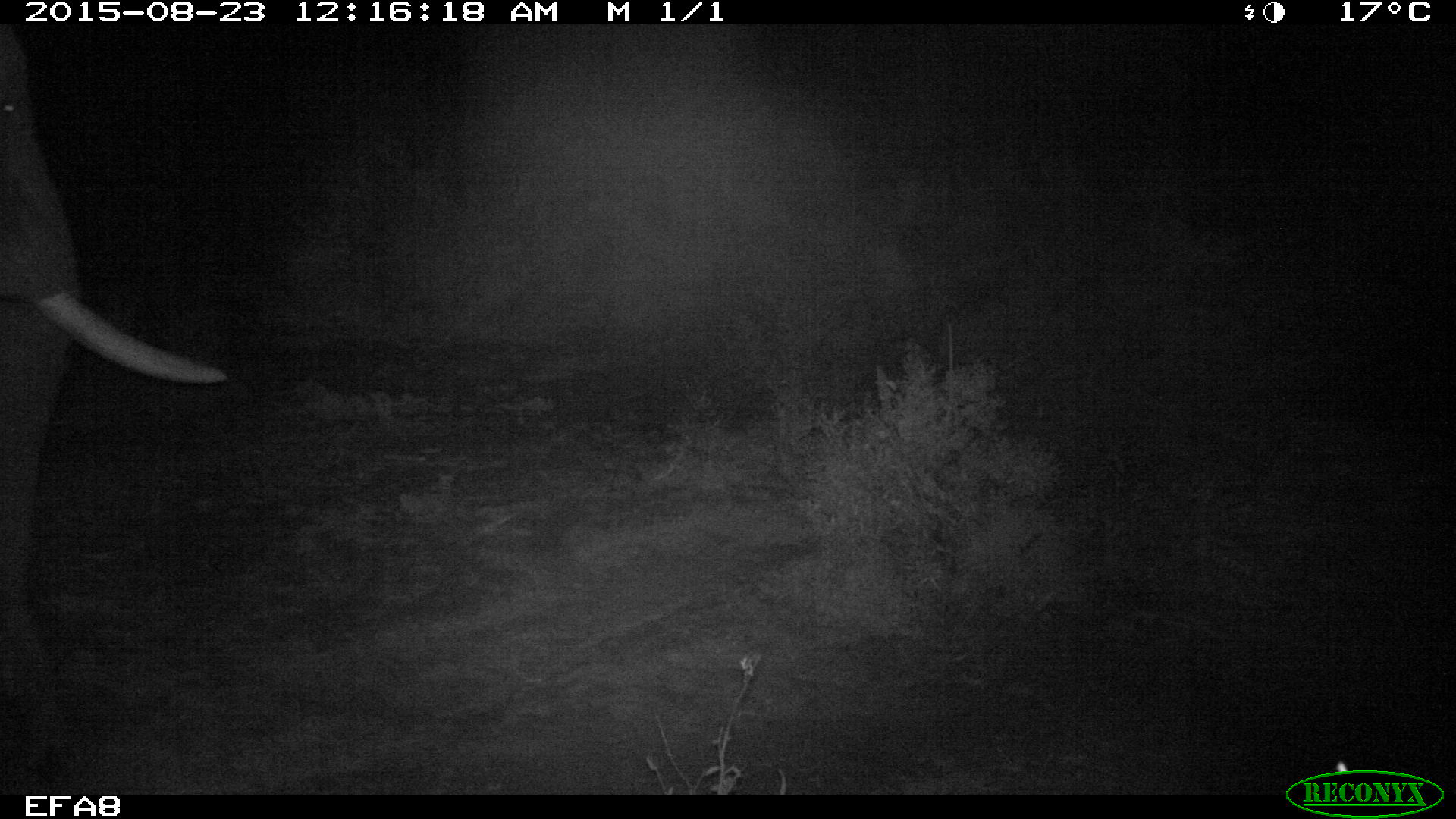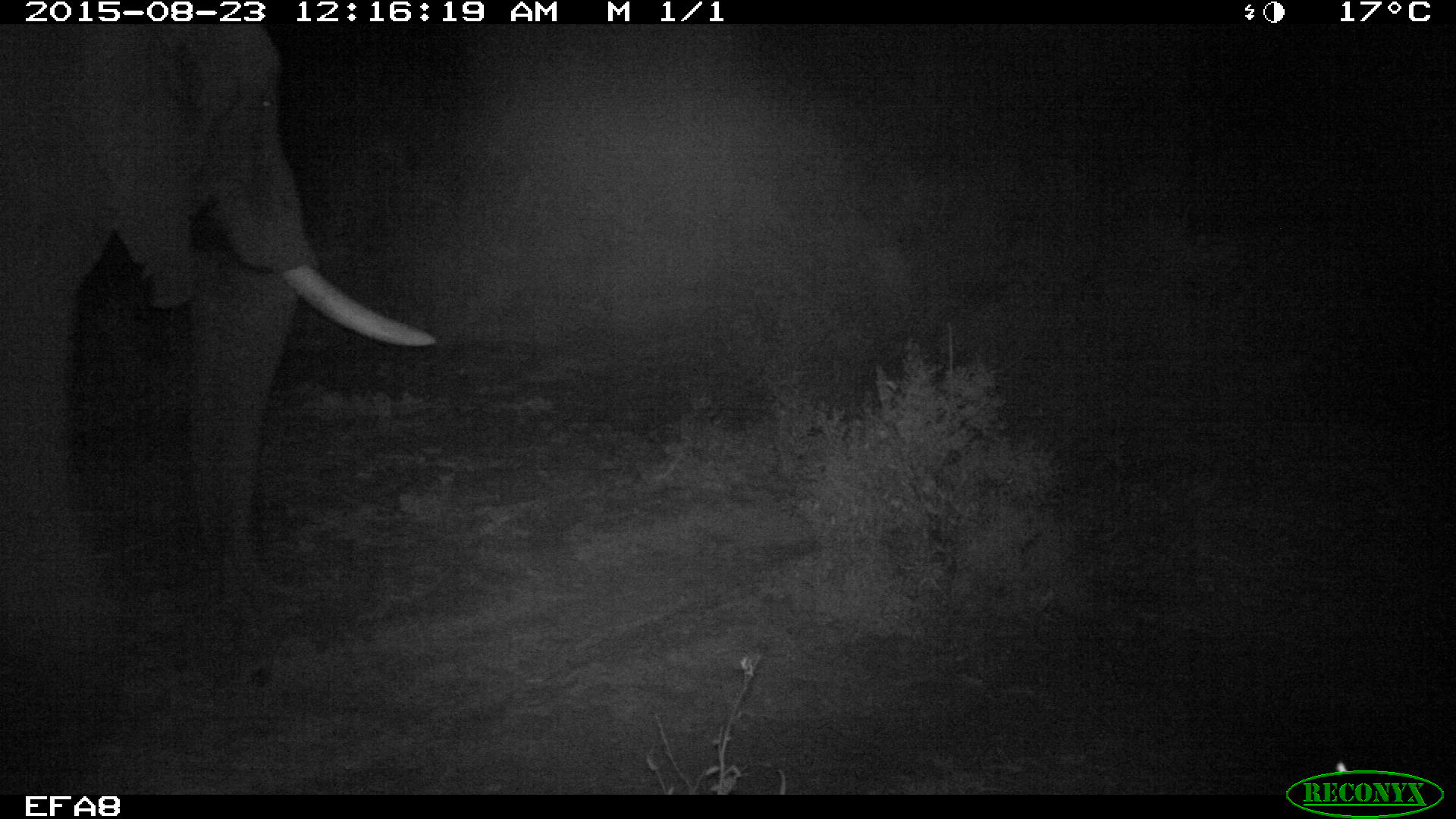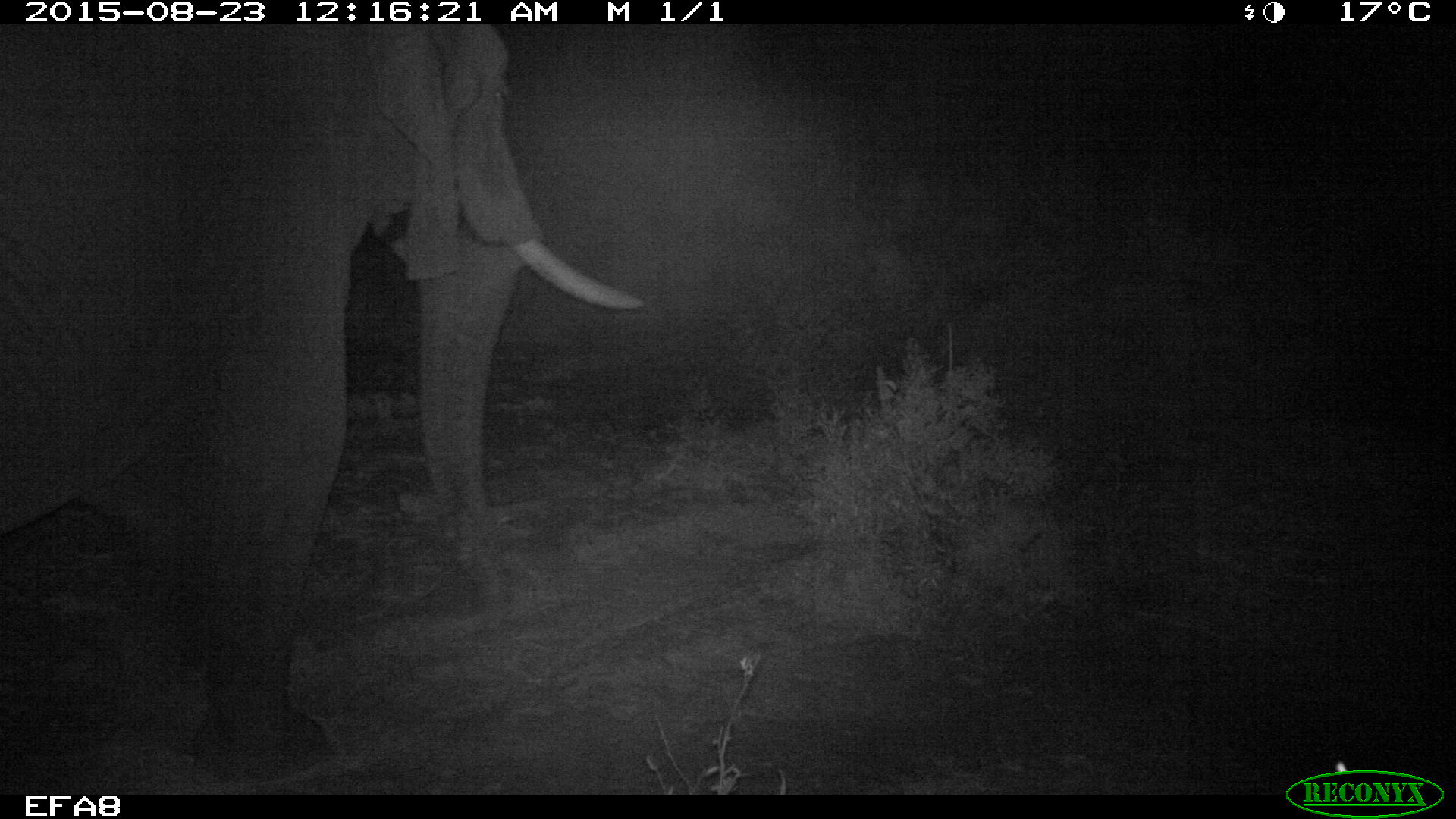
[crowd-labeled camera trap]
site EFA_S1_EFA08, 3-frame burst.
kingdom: Animalia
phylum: Chordata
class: Mammalia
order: Proboscidea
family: Elephantidae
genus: Loxodonta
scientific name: Loxodonta africana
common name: african bush elephant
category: elephant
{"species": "elephant (african bush elephant) (Loxodonta africana)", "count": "1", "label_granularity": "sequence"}